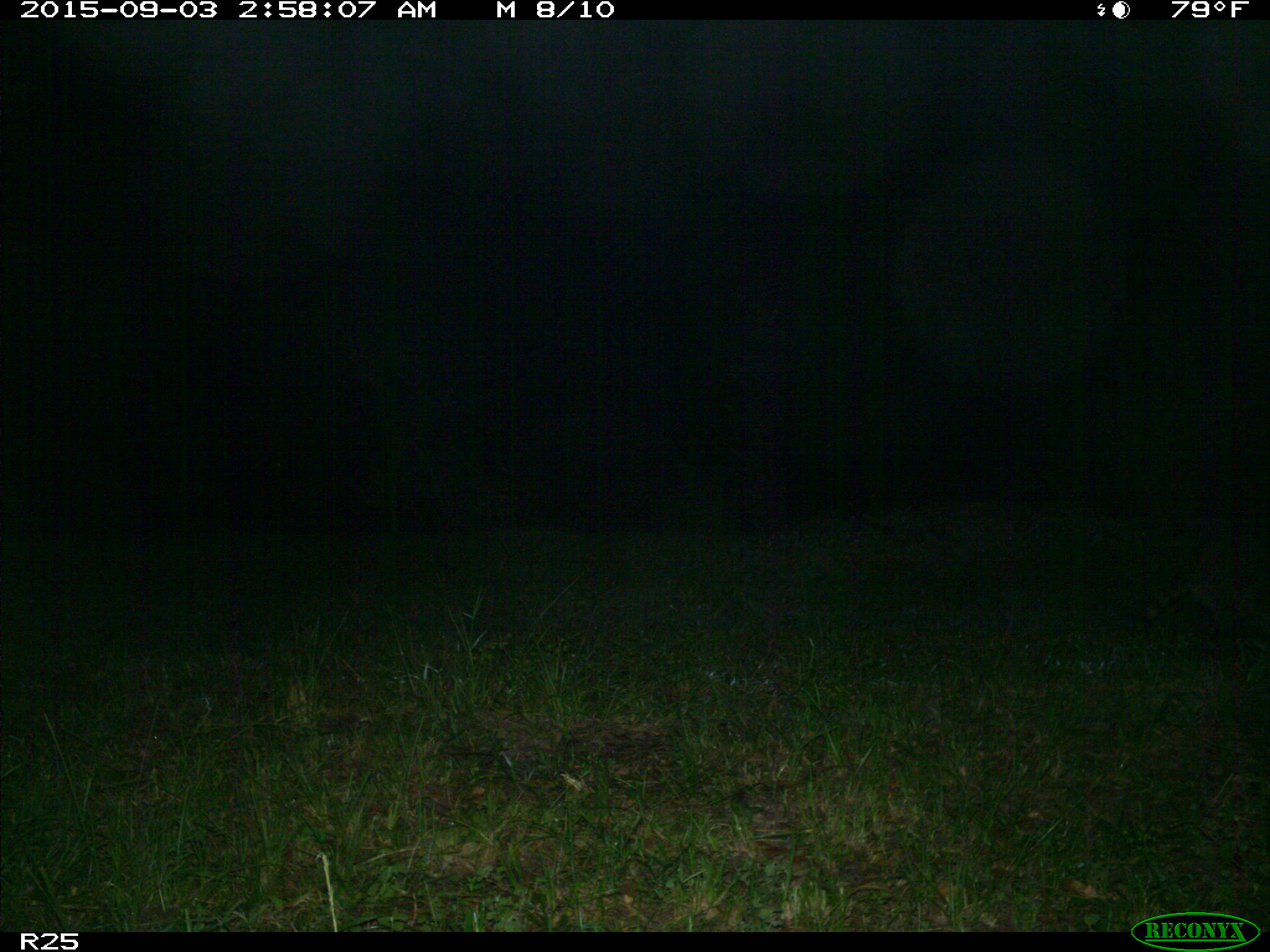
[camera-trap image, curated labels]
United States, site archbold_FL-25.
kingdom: Animalia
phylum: Chordata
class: Mammalia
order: Carnivora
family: Procyonidae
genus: Procyon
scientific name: Procyon lotor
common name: common raccoon